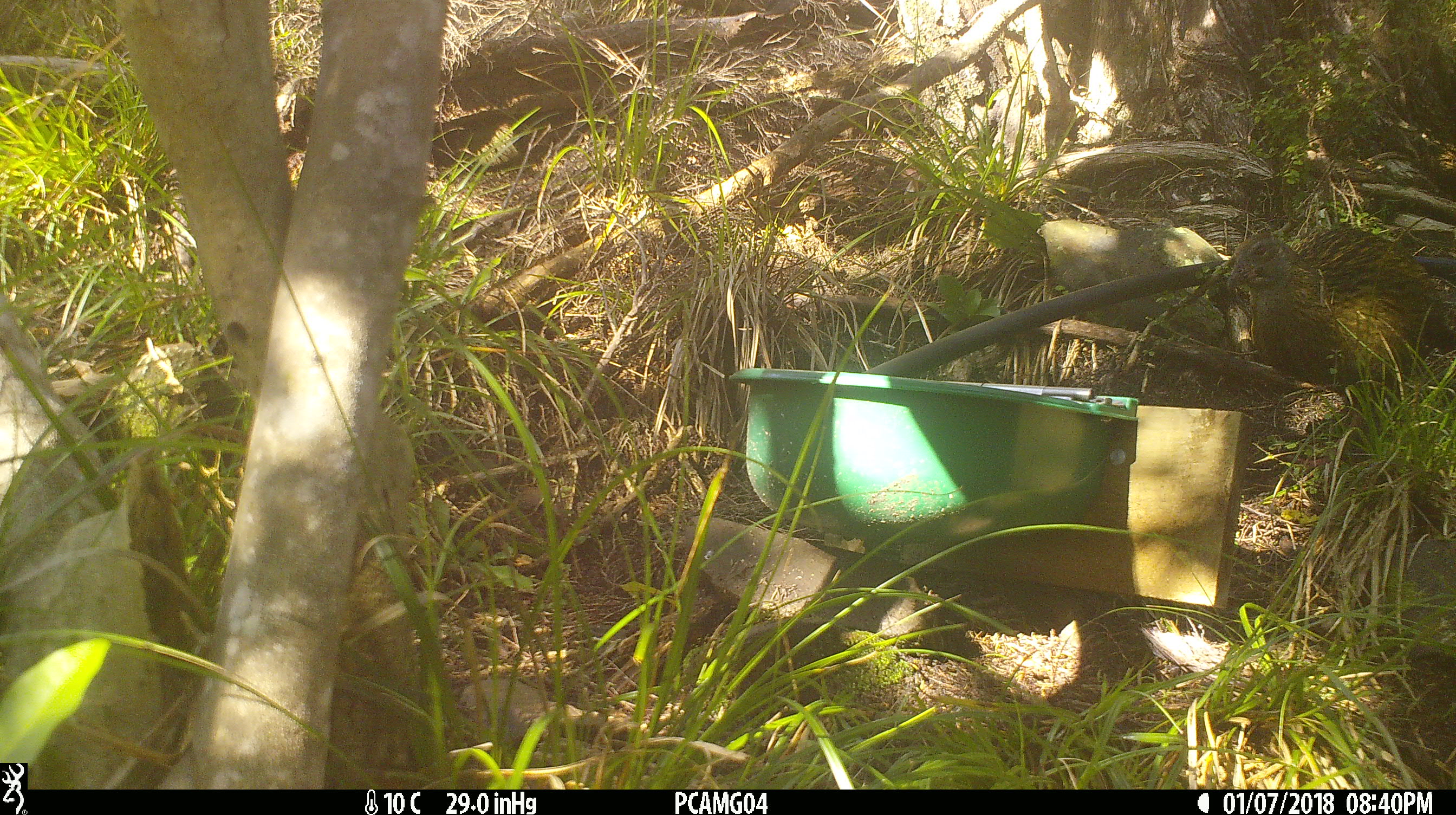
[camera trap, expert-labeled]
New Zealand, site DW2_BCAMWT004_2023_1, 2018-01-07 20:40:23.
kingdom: Animalia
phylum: Chordata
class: Aves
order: Gruiformes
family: Rallidae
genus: Gallirallus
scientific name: Gallirallus australis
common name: weka